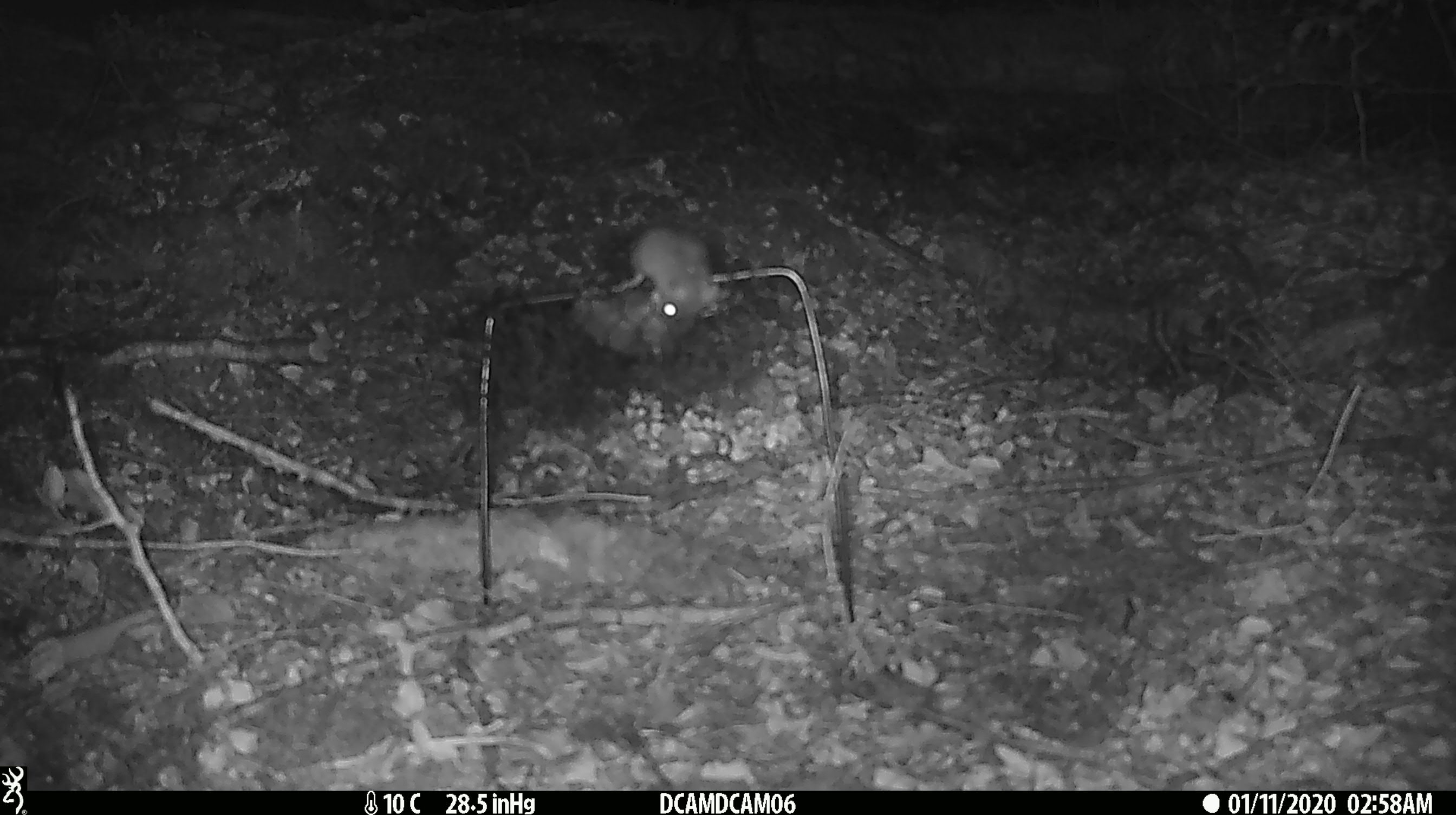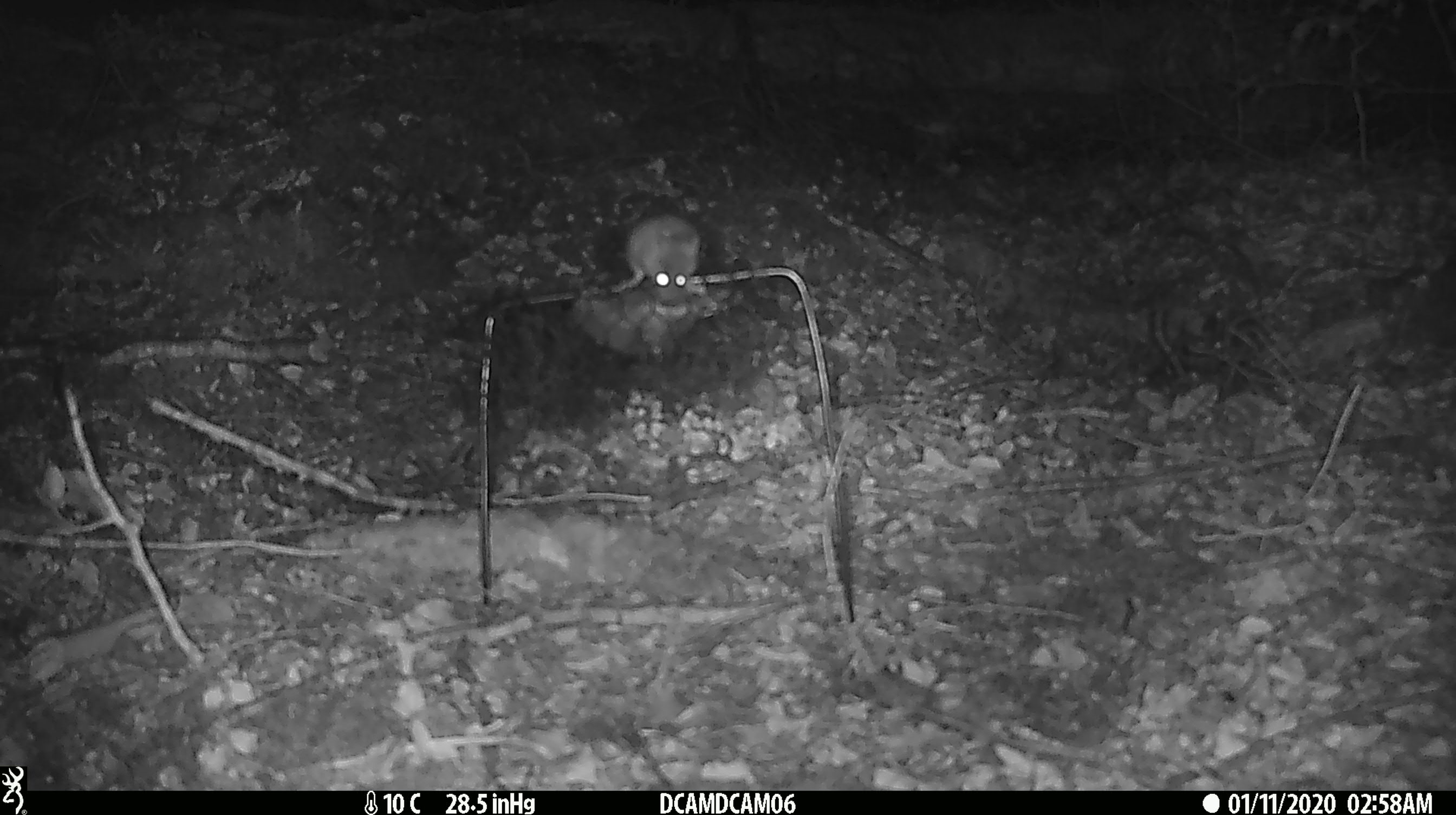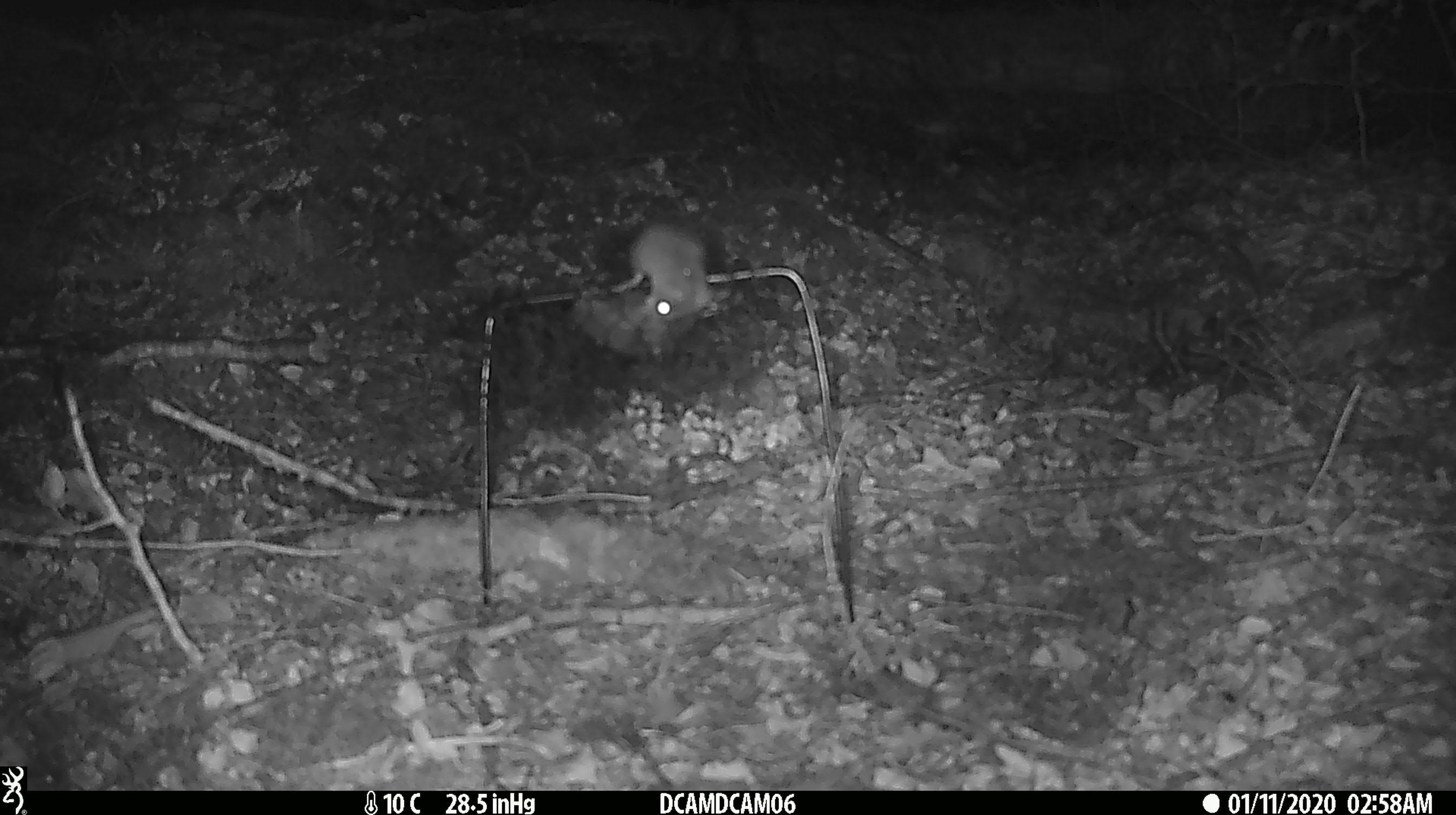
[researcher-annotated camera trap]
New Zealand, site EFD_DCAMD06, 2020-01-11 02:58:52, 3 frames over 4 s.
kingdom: Animalia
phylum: Chordata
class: Mammalia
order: Rodentia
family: Muridae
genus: Mus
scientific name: Mus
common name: mouse